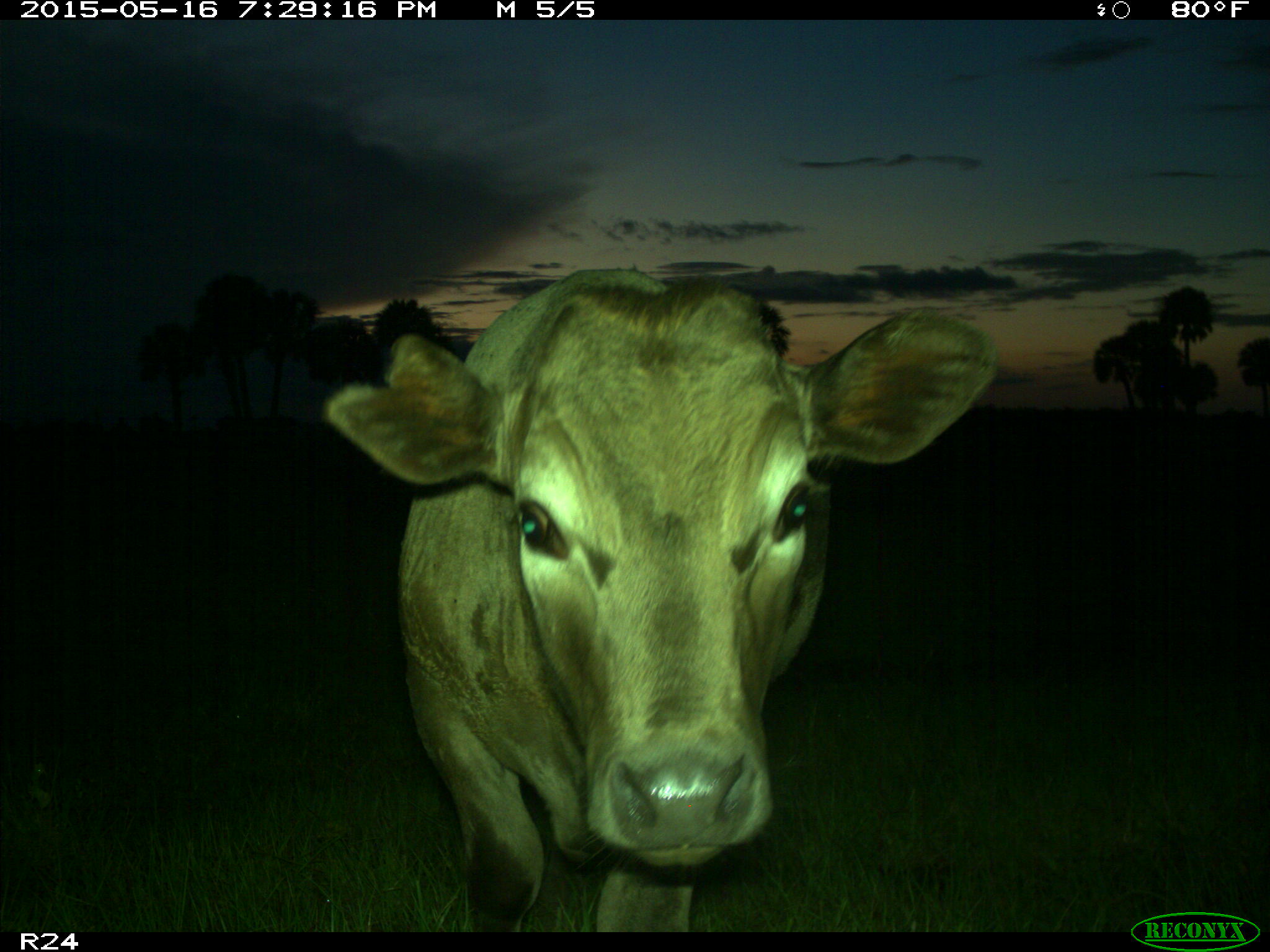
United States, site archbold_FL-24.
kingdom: Animalia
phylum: Chordata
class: Mammalia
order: Artiodactyla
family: Bovidae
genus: Bos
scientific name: Bos taurus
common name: domestic cow